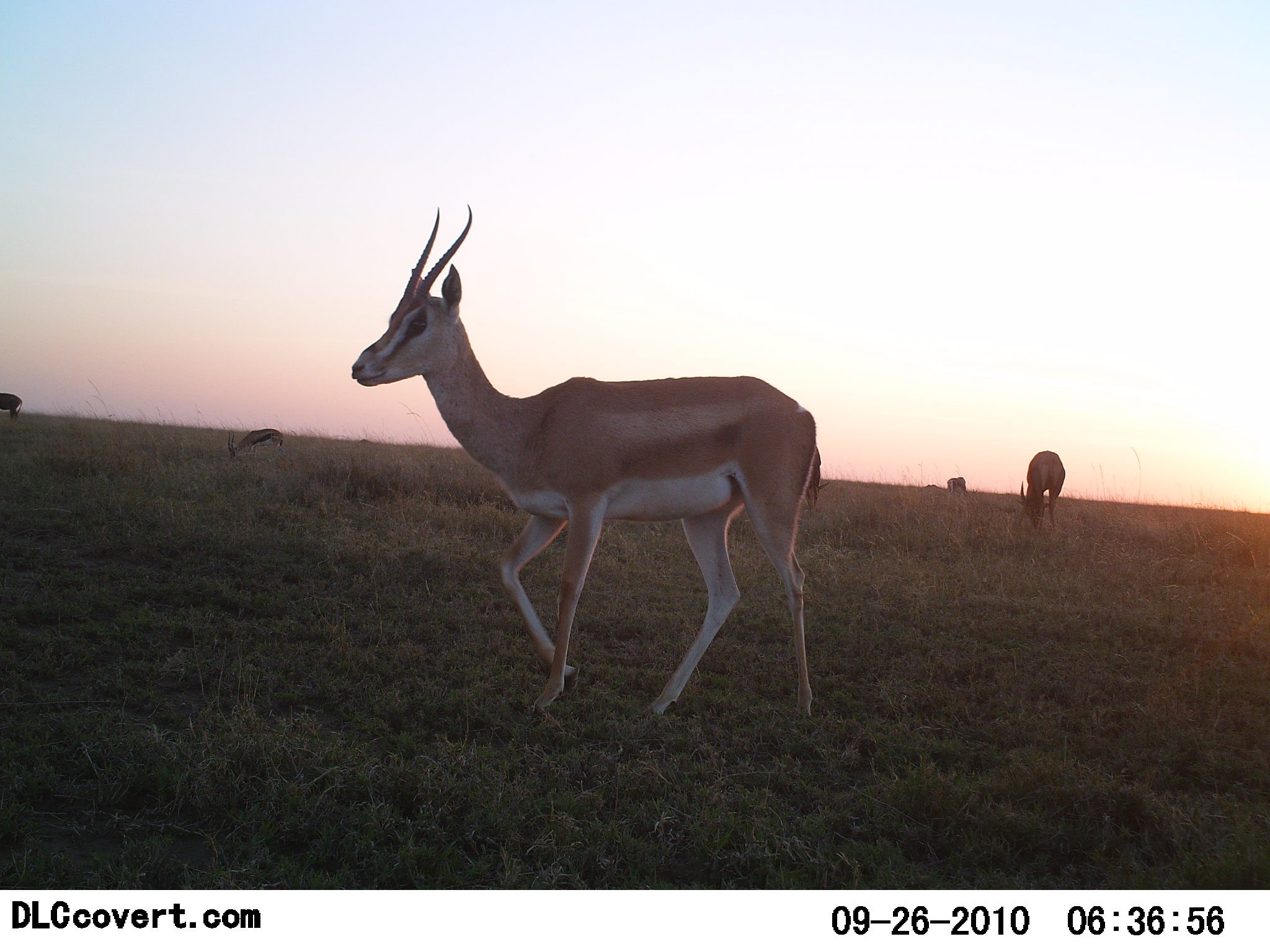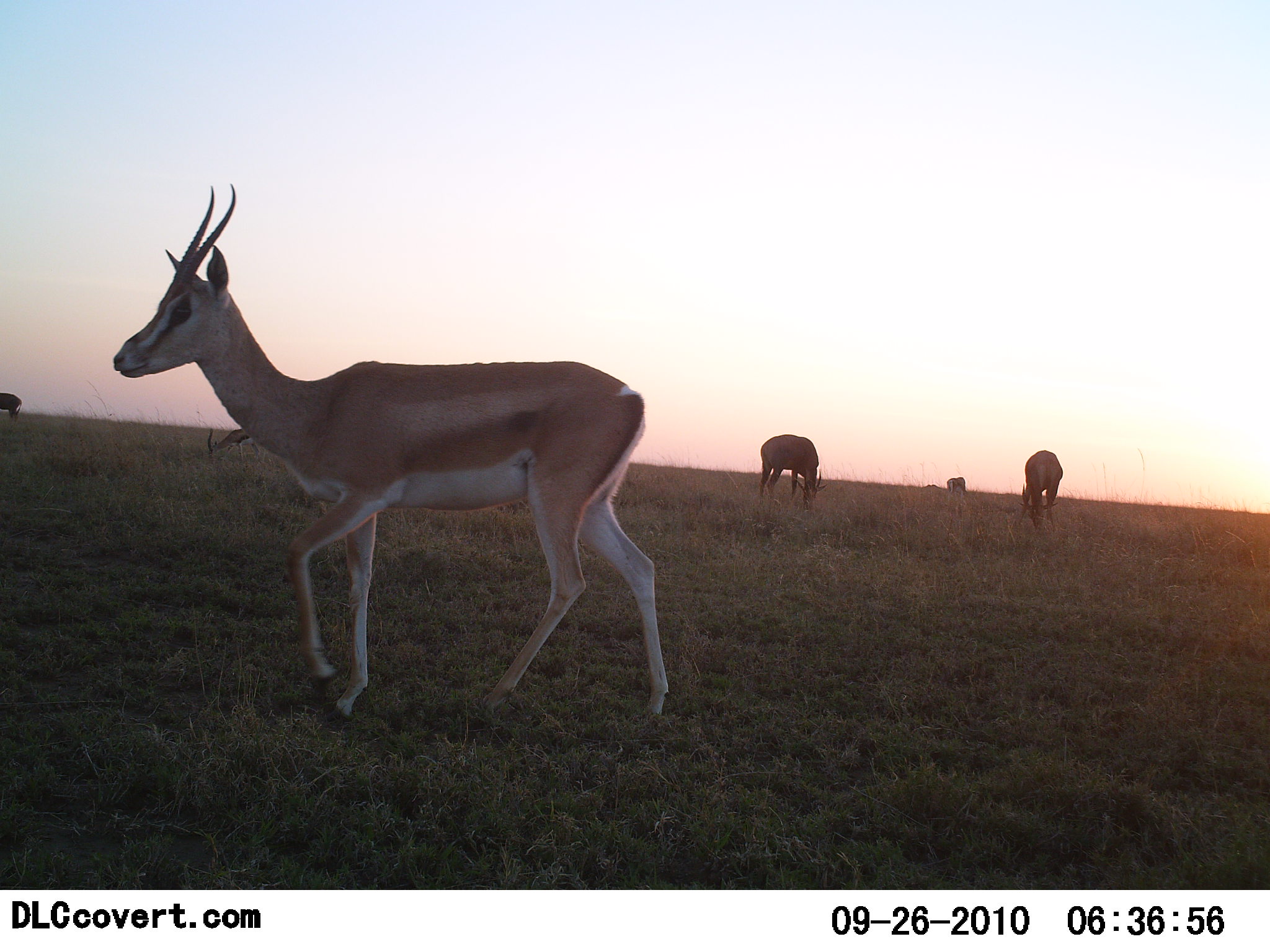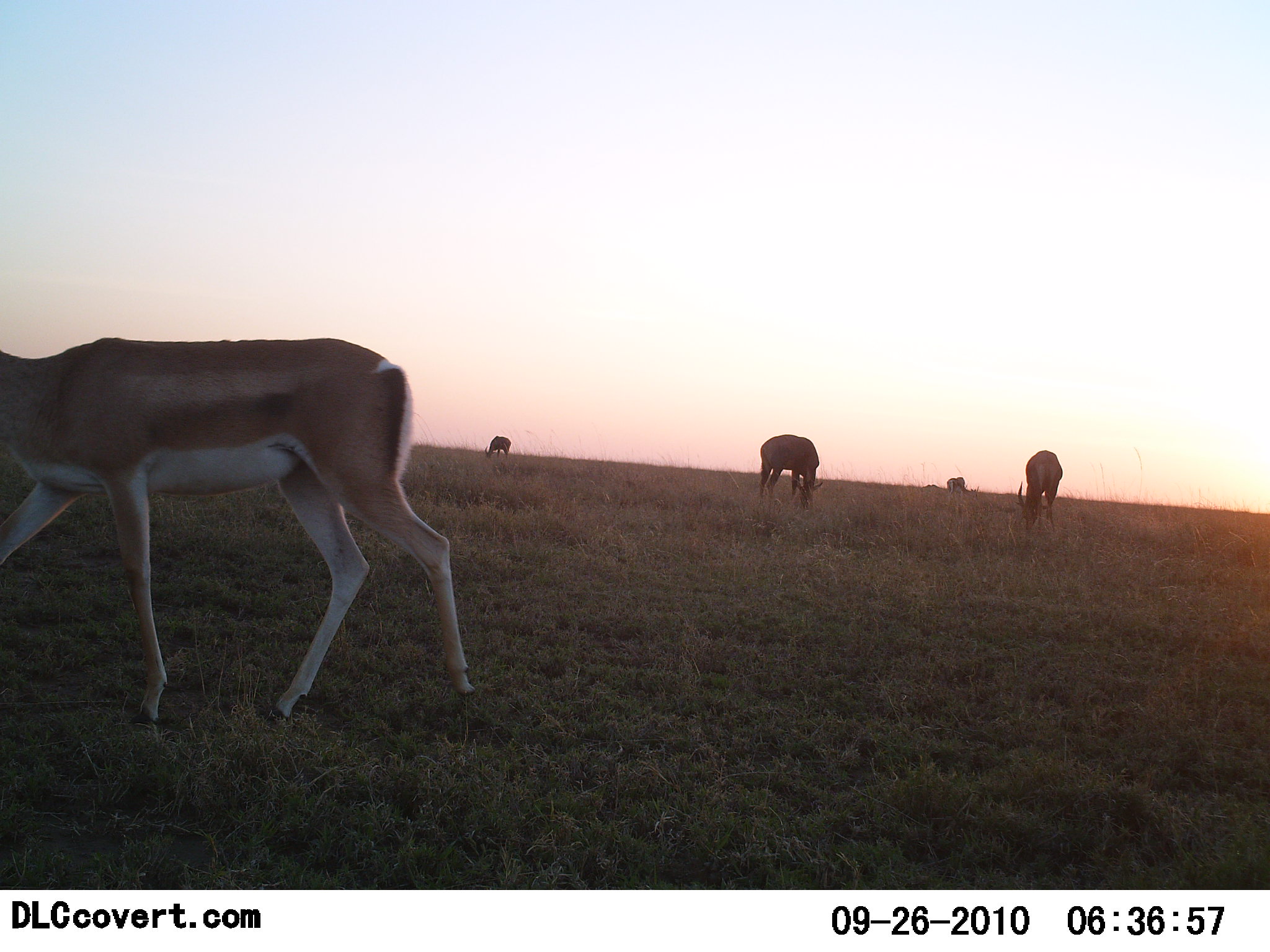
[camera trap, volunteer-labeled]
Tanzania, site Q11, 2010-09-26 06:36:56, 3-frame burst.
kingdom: Animalia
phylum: Chordata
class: Mammalia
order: Artiodactyla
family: Bovidae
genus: Nanger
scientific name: Nanger granti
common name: grant's gazelle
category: gazellegrants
Gazellegrants (grant's gazelle) (Nanger granti), count 3. Behavior (volunteer vote fractions): standing 22%, resting 4%, moving 87%, interacting 4%. Young present (vote fraction): 0%. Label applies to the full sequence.